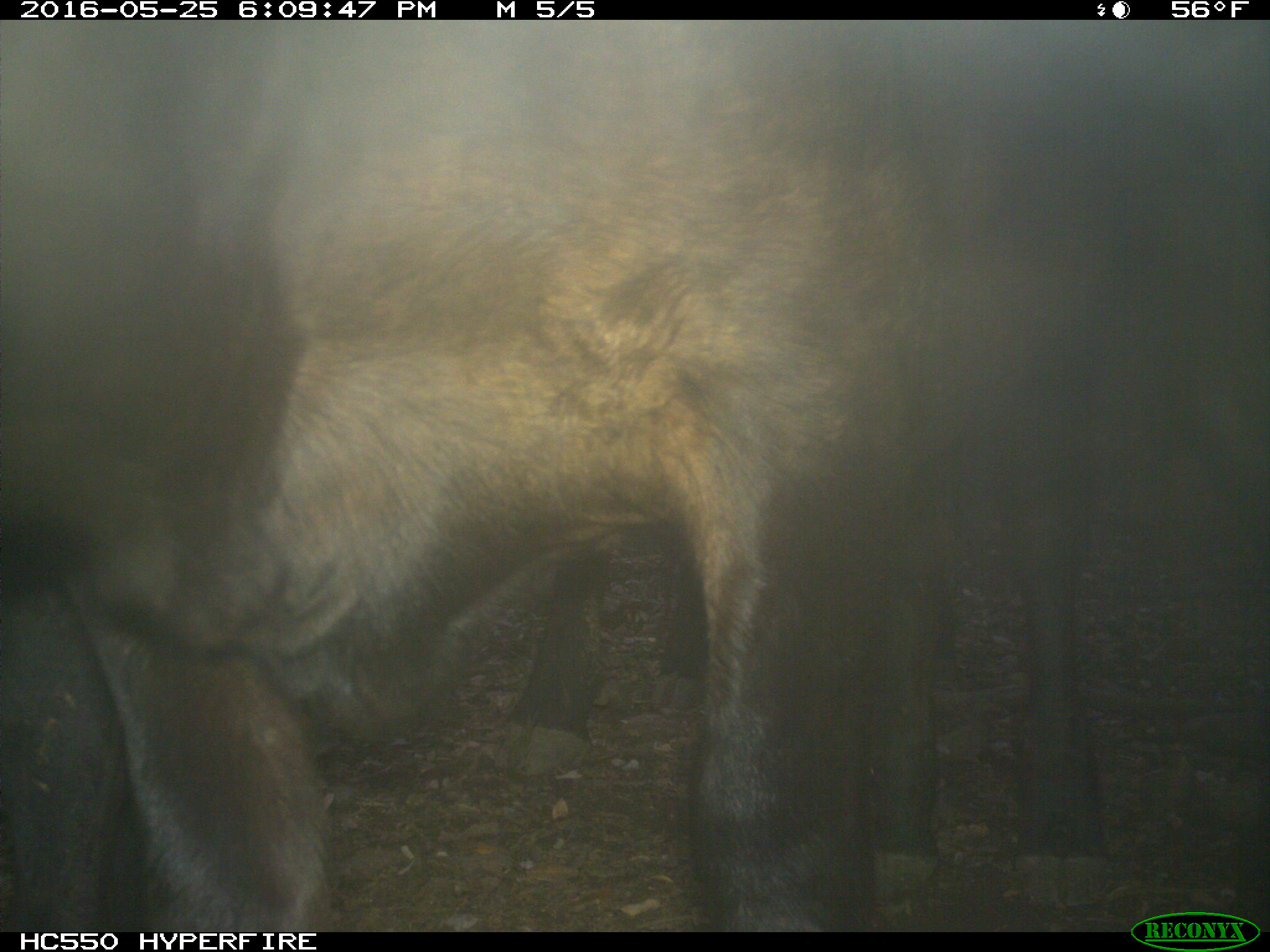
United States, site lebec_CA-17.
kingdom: Animalia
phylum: Chordata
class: Mammalia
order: Artiodactyla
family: Bovidae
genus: Bos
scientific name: Bos taurus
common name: domestic cow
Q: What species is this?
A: Bos taurus (domestic cow).